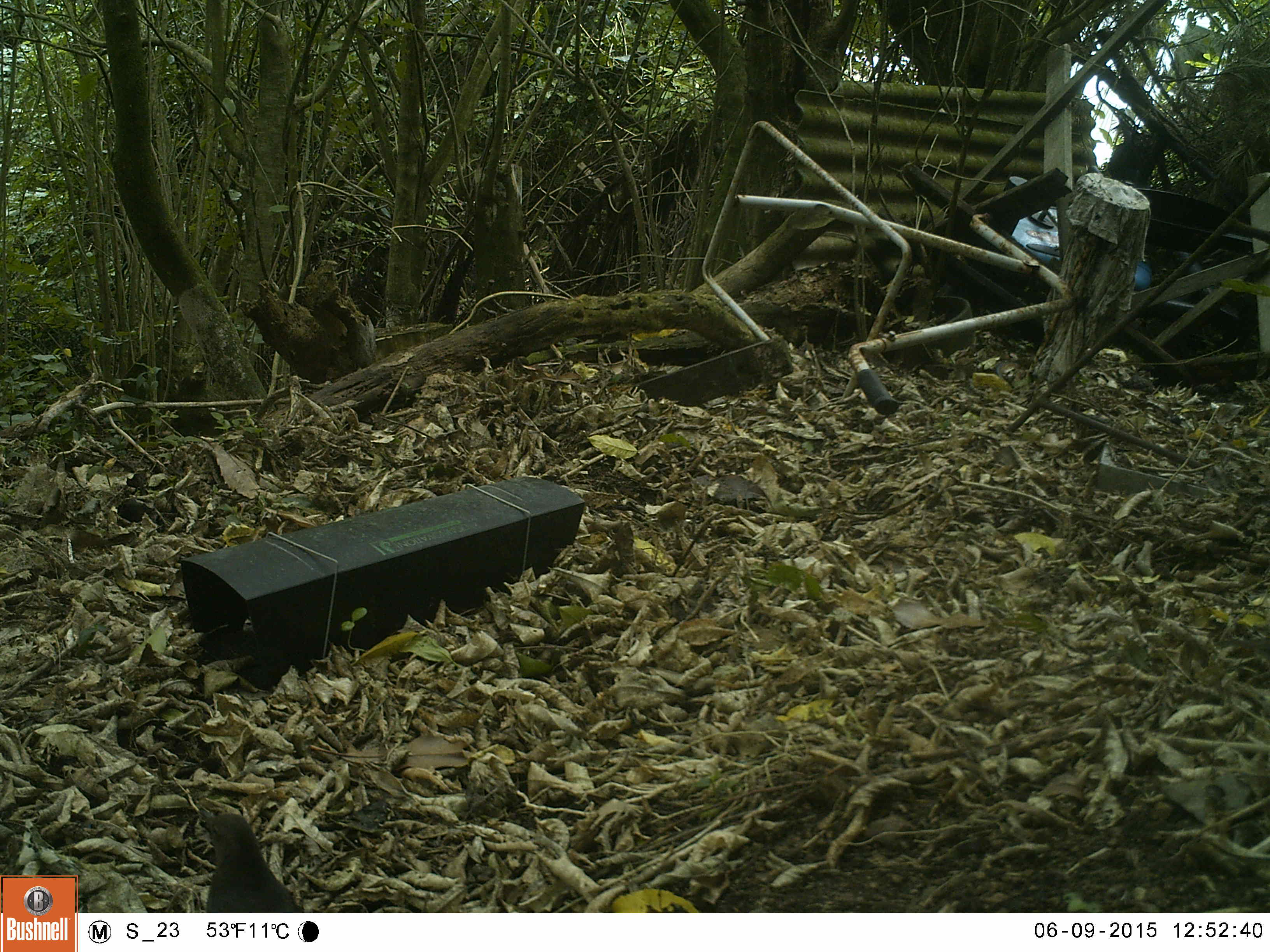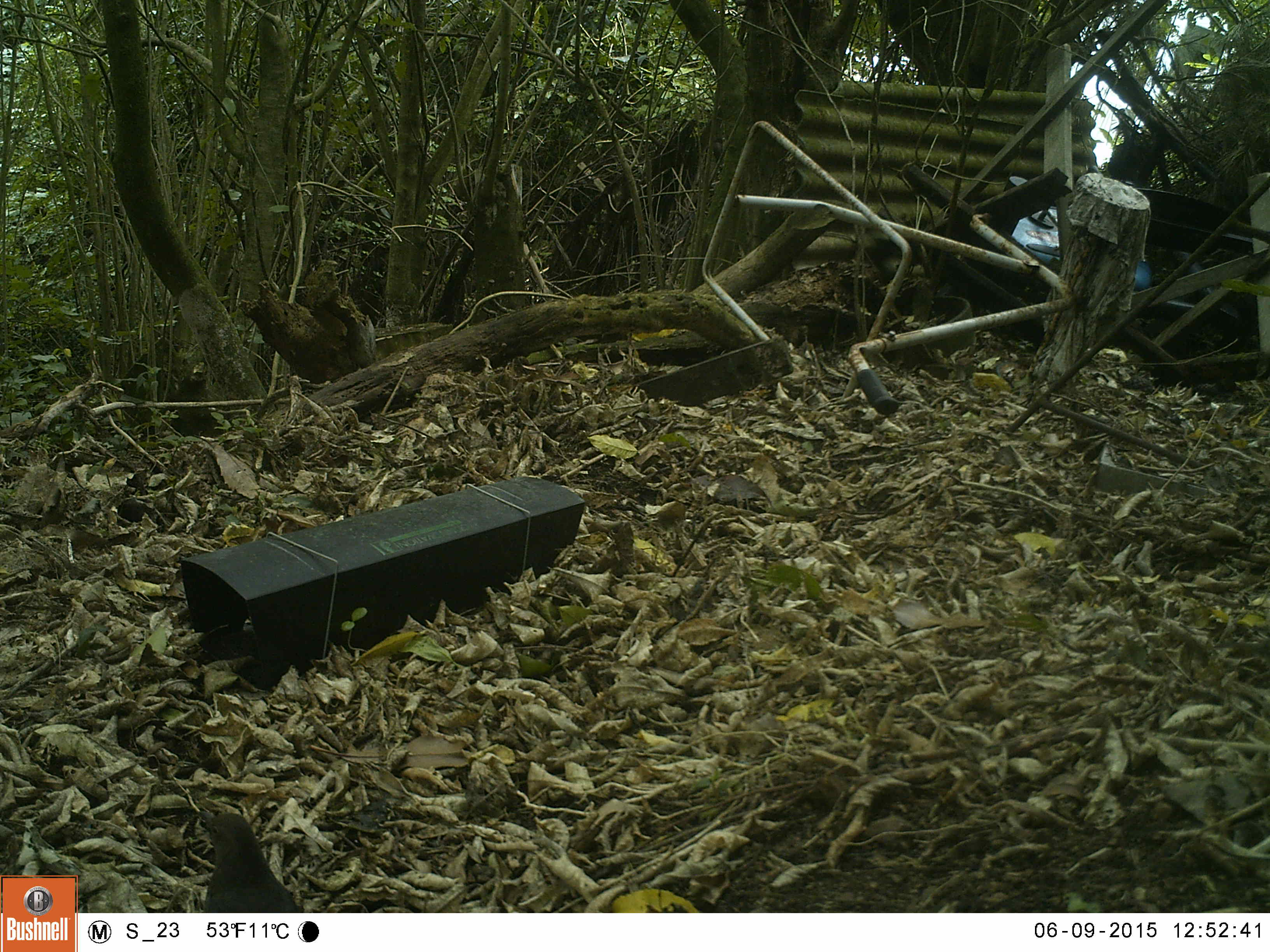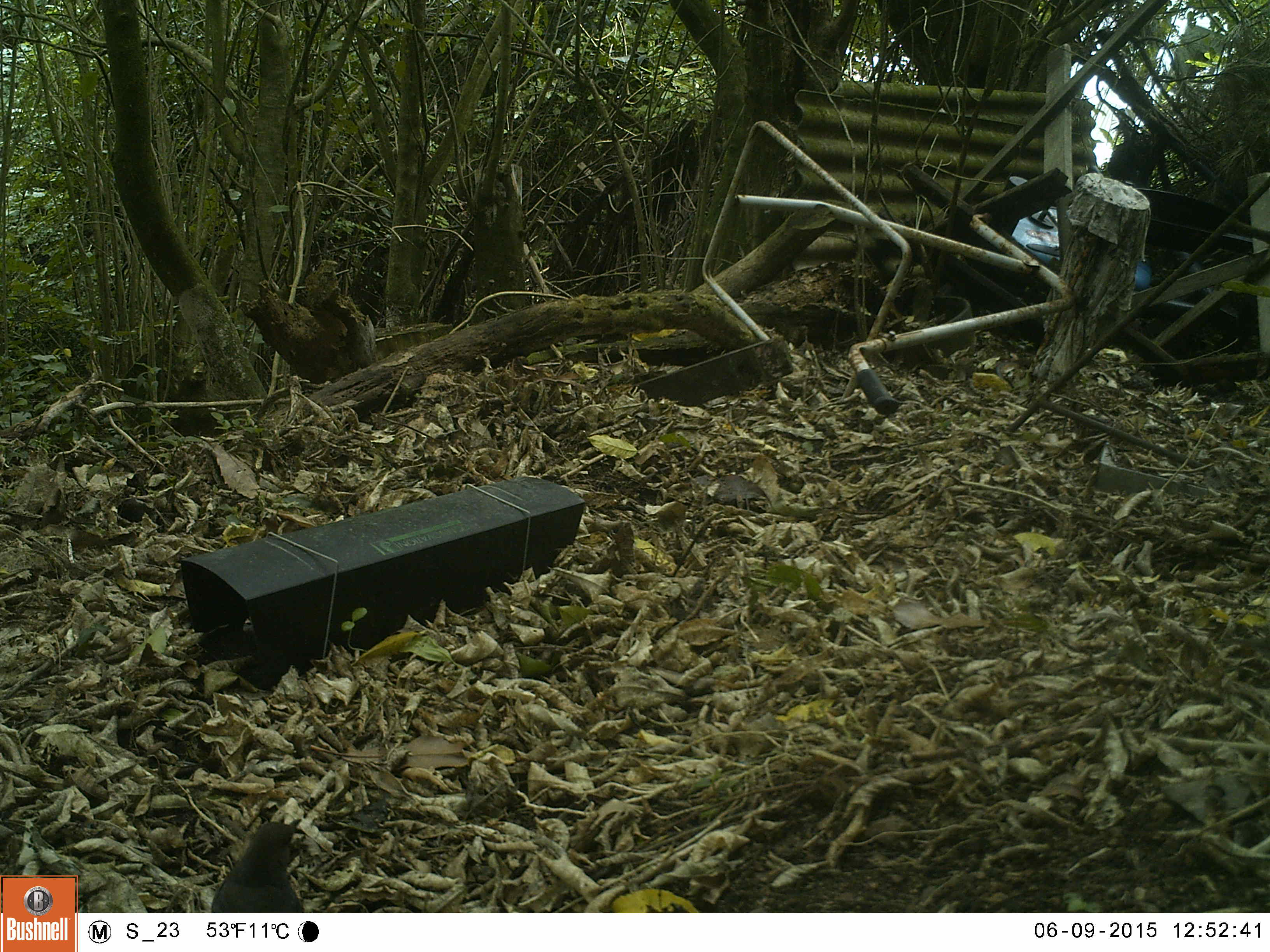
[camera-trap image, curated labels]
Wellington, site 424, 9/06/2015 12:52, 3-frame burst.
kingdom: Animalia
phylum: Chordata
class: Aves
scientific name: Aves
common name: bird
Bird (Aves).